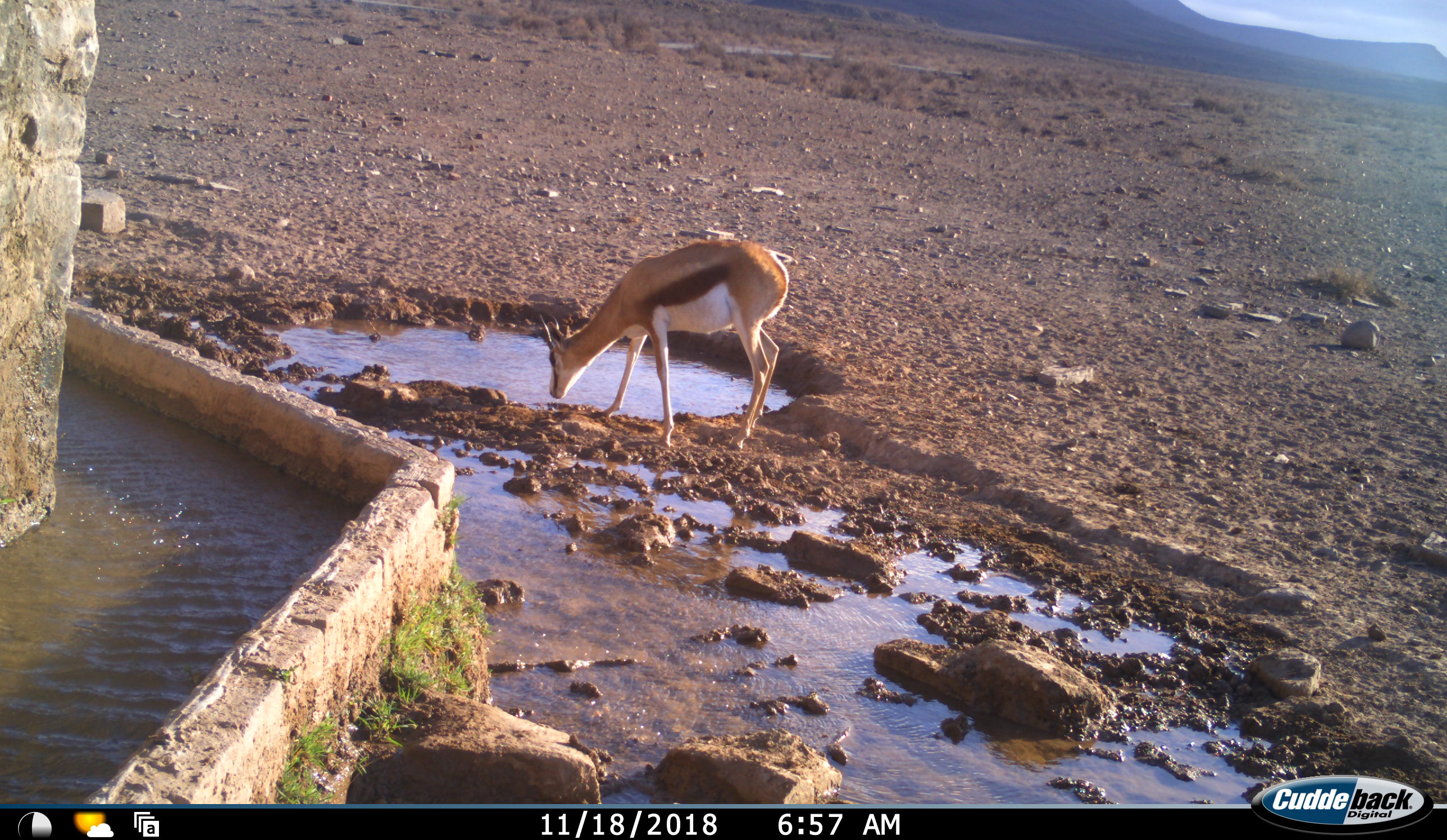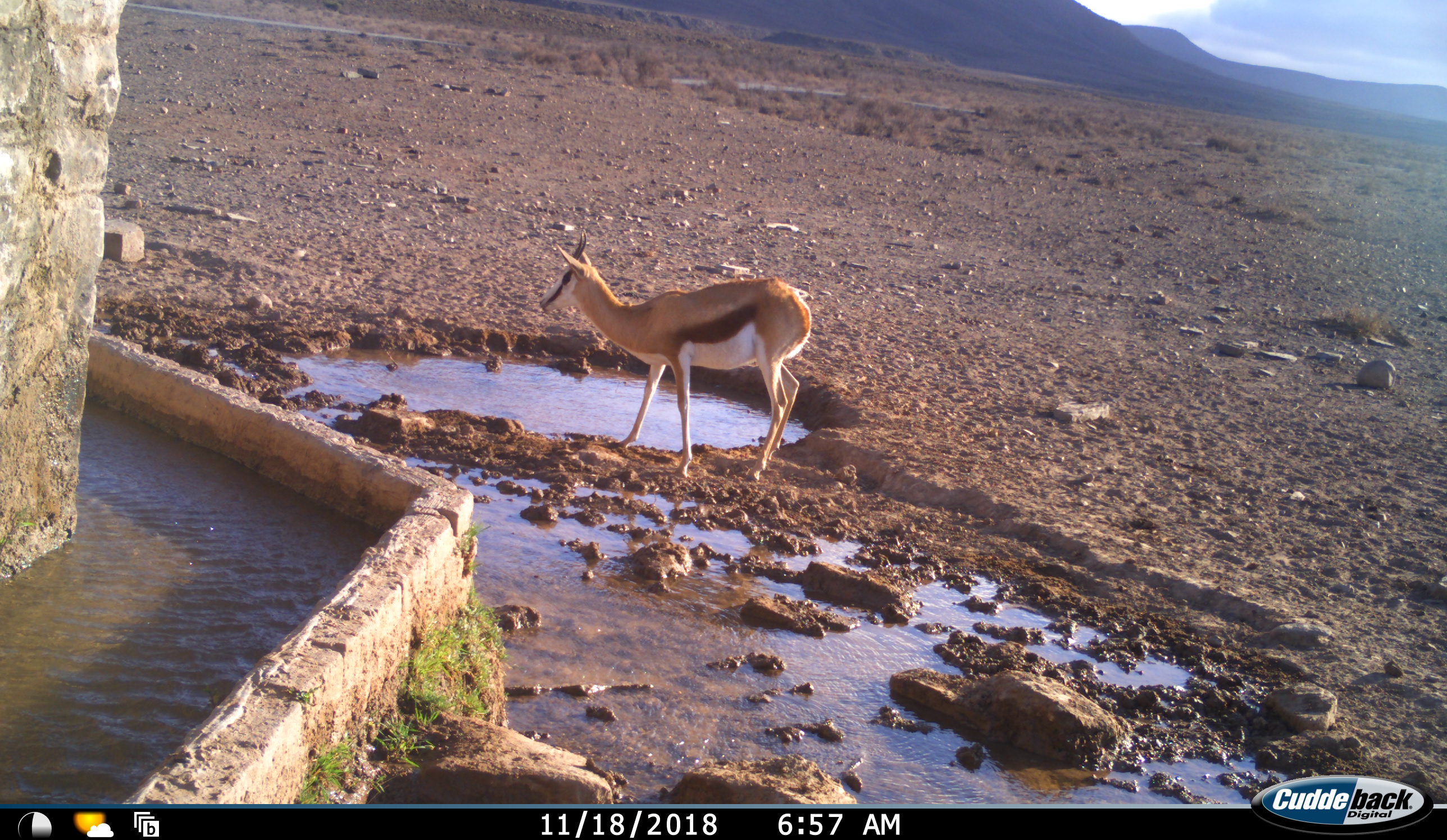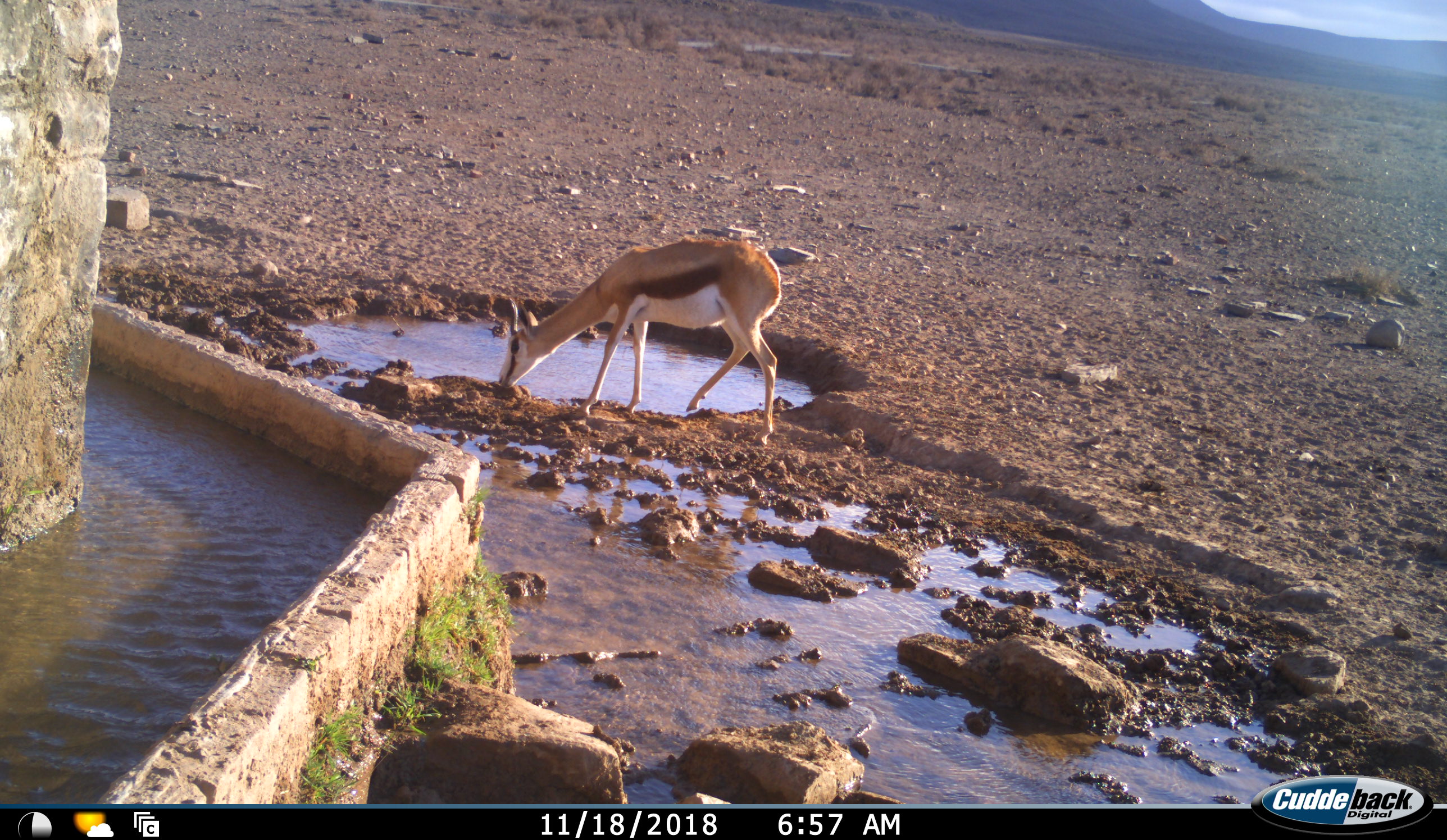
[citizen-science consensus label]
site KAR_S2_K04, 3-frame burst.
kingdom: Animalia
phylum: Chordata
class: Mammalia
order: Artiodactyla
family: Bovidae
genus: Antidorcas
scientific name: Antidorcas marsupialis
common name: springbok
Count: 1.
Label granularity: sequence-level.